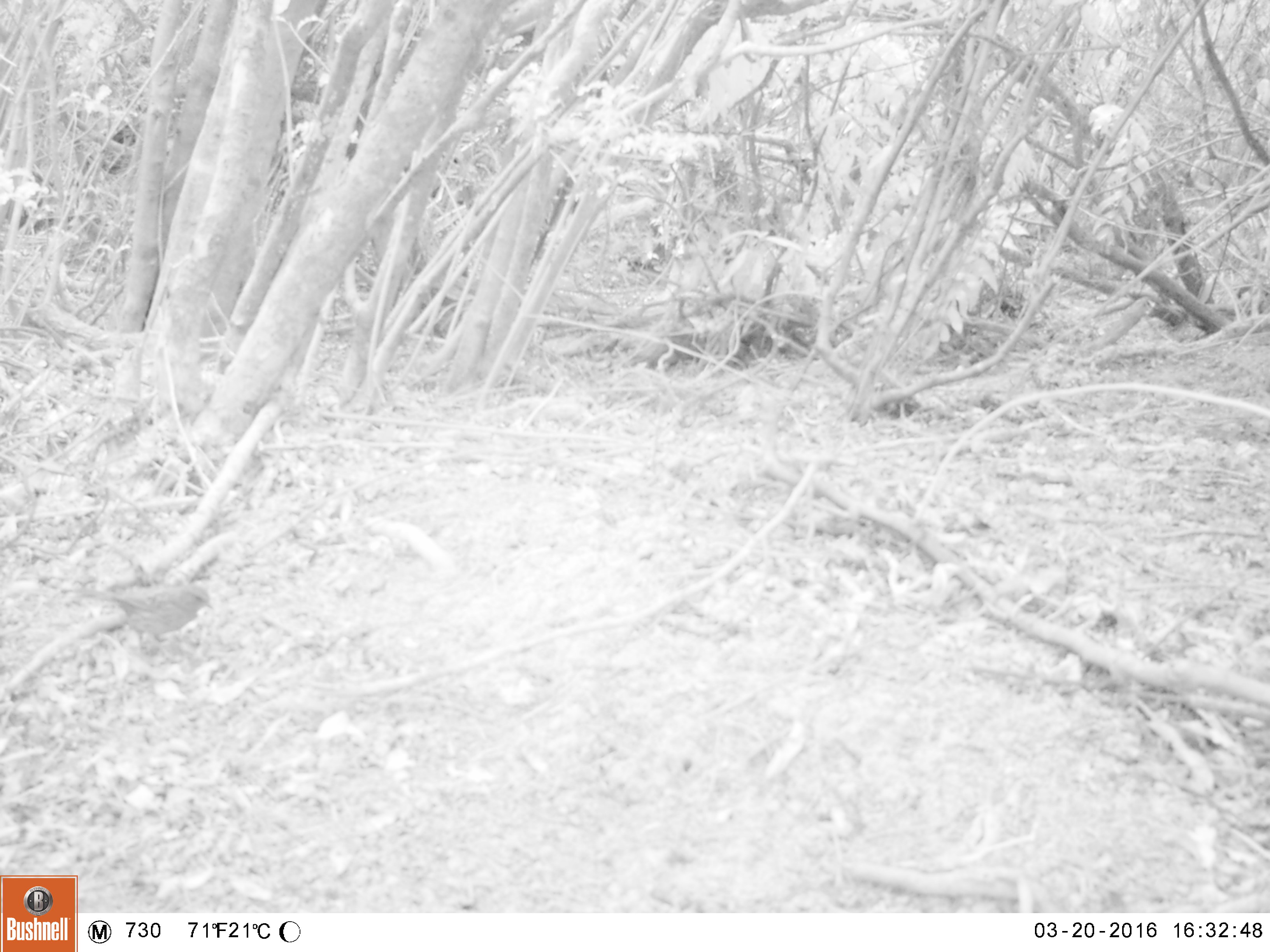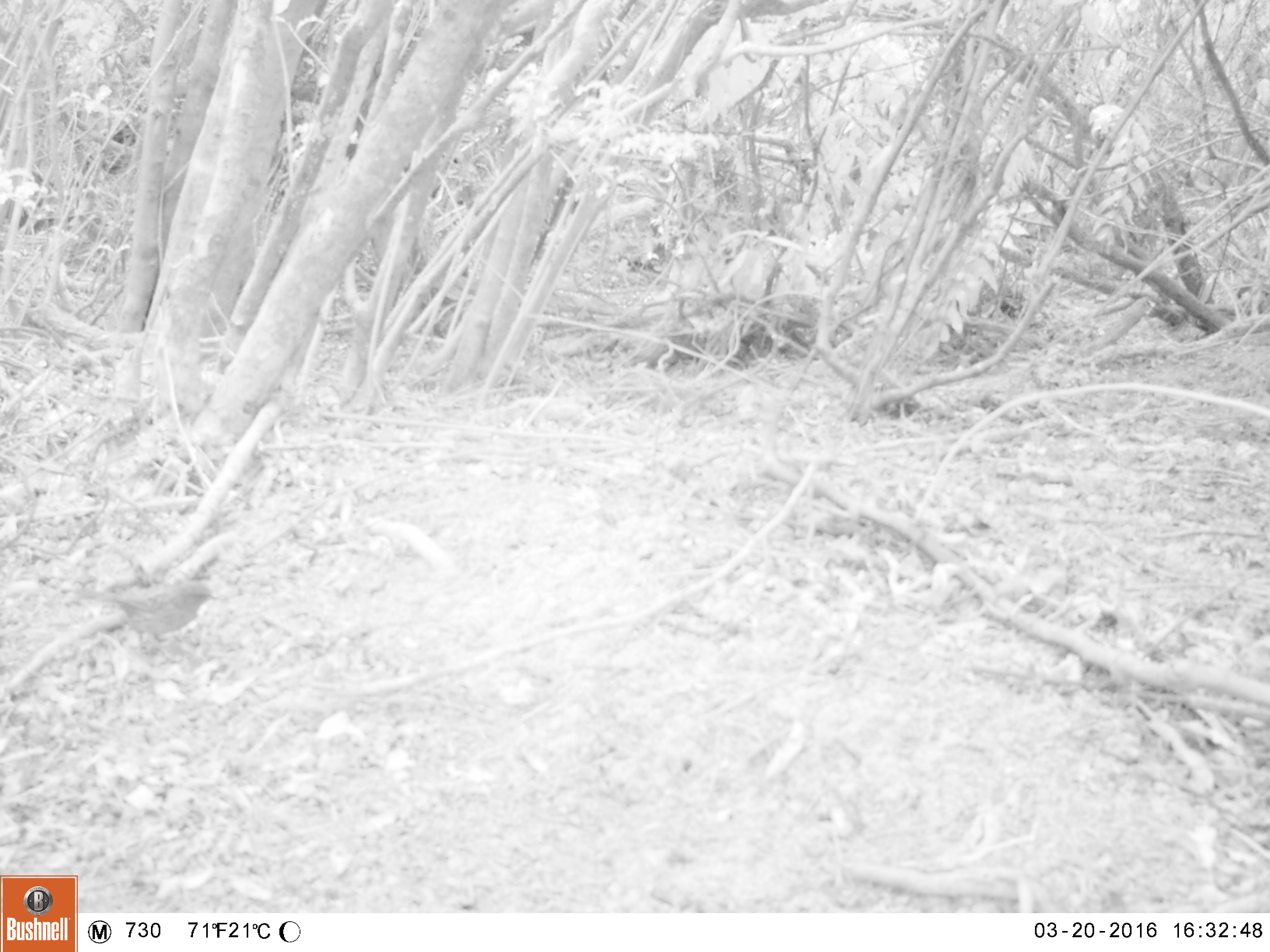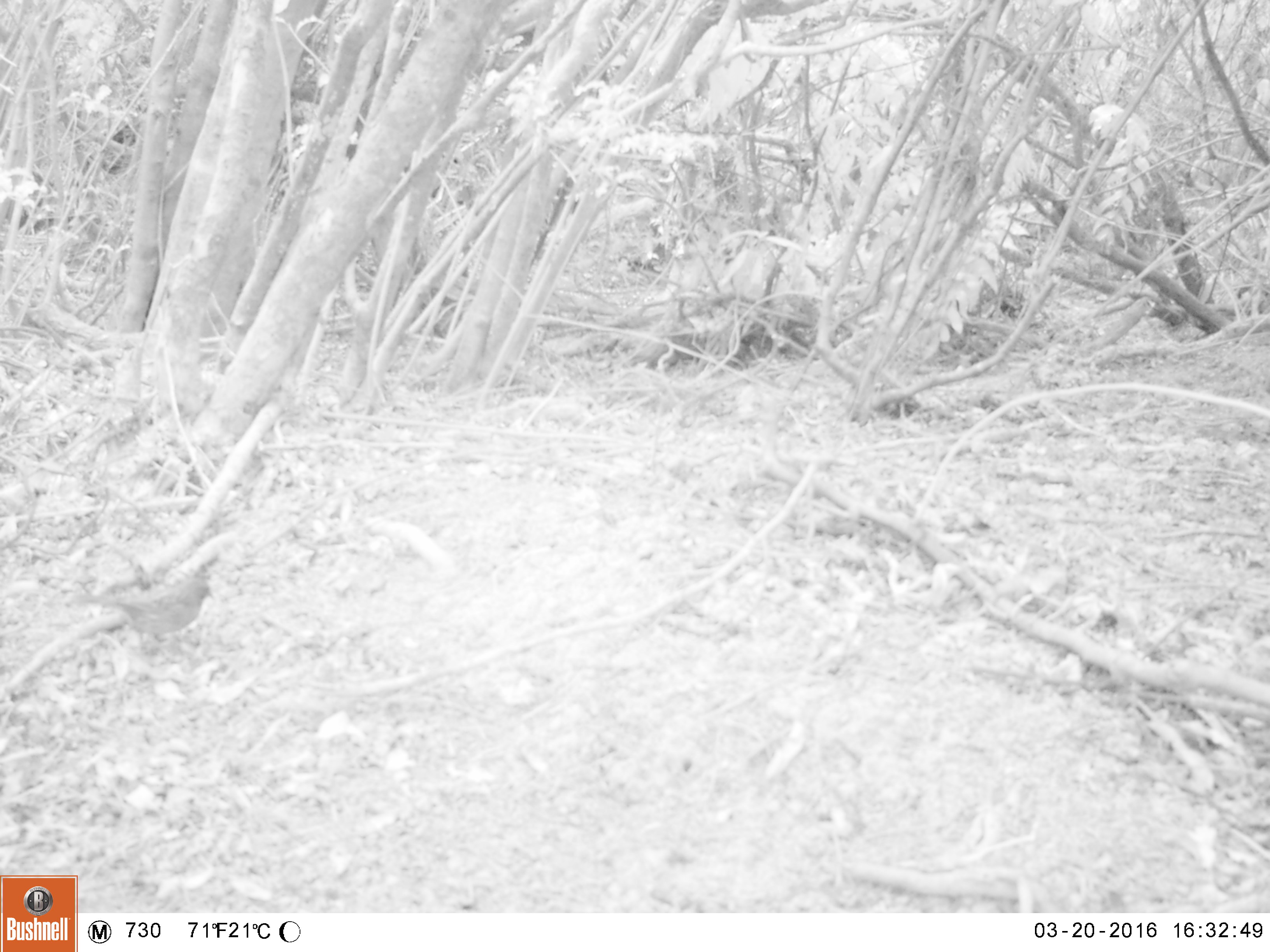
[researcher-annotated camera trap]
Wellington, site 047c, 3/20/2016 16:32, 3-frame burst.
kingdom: Animalia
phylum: Chordata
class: Aves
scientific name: Aves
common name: bird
Bird (Aves).